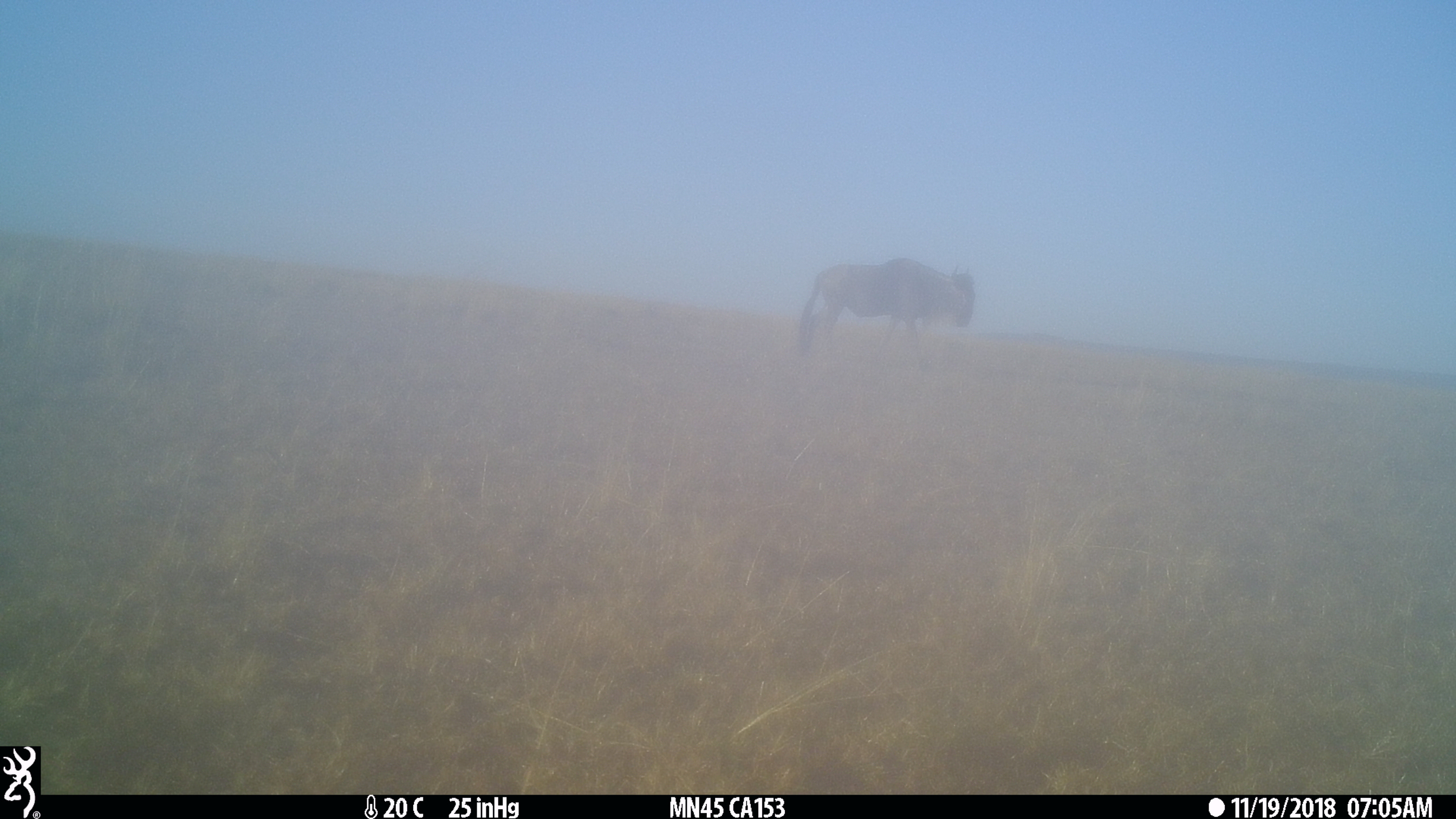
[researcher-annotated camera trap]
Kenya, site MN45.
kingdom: Animalia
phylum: Chordata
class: Mammalia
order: Artiodactyla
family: Bovidae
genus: Connochaetes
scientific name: Connochaetes taurinus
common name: blue wildebeest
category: wildebeest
Wildebeest (blue wildebeest) (Connochaetes taurinus).